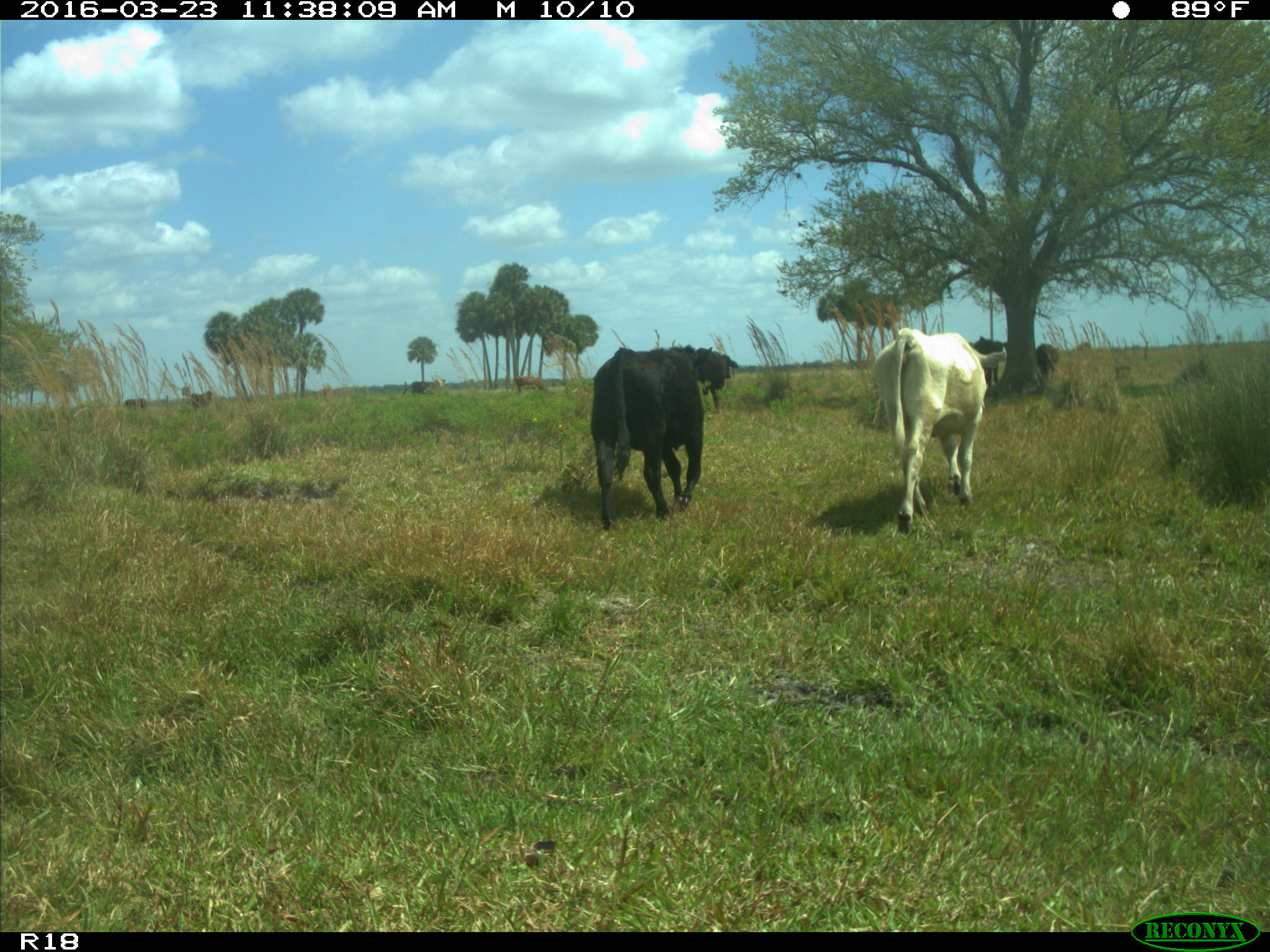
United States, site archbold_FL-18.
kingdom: Animalia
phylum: Chordata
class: Mammalia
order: Artiodactyla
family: Bovidae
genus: Bos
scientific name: Bos taurus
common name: domestic cow